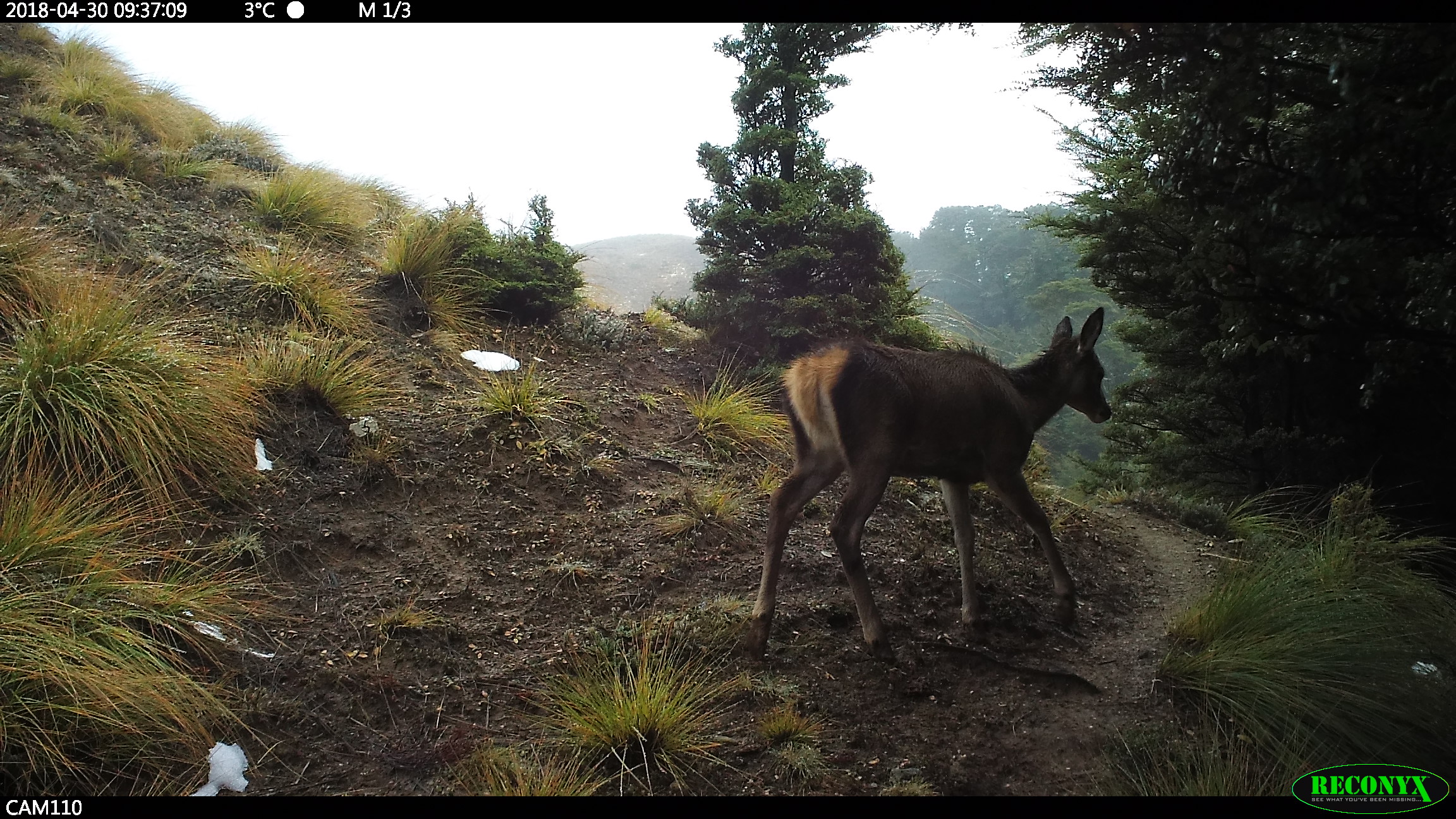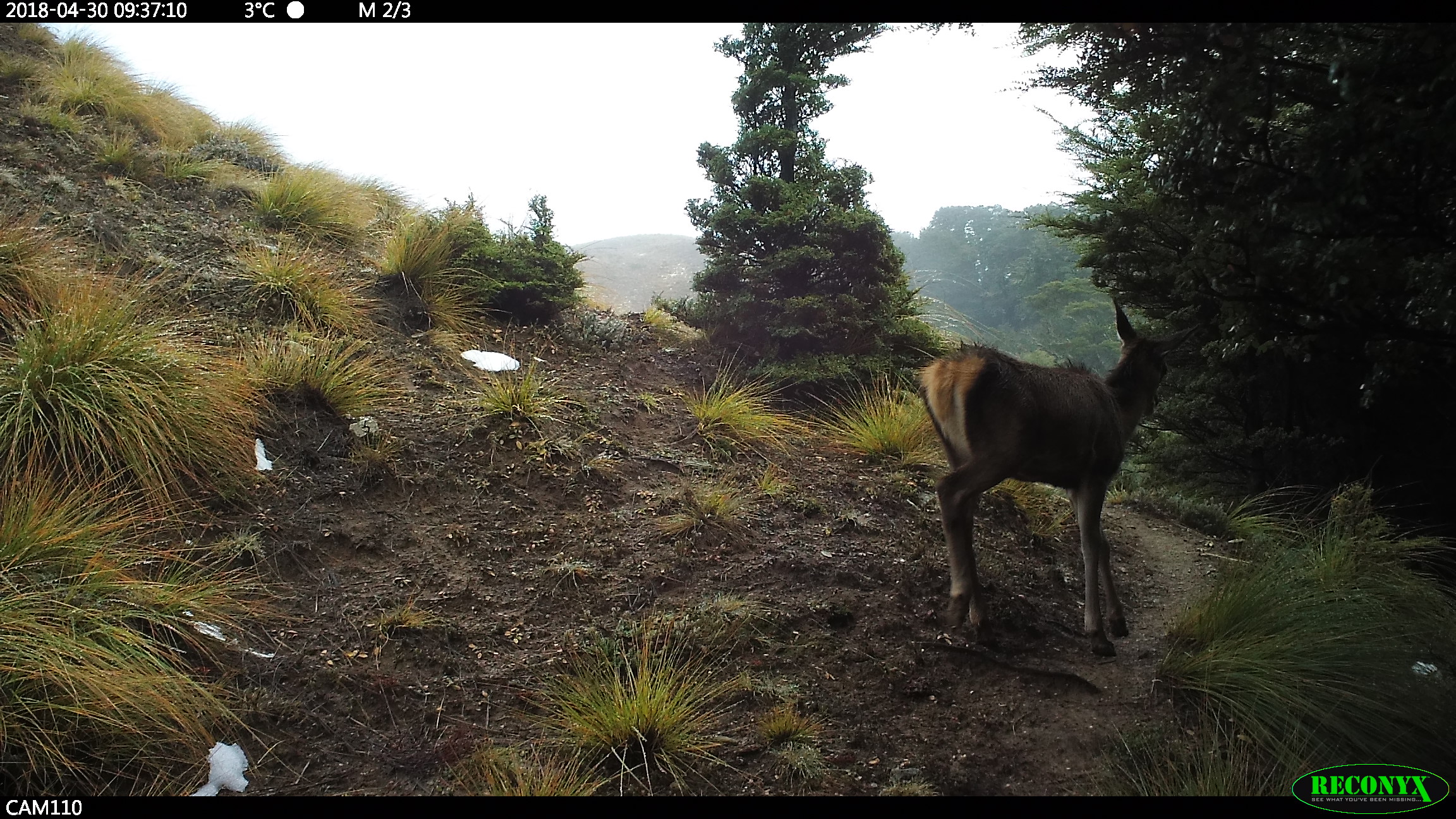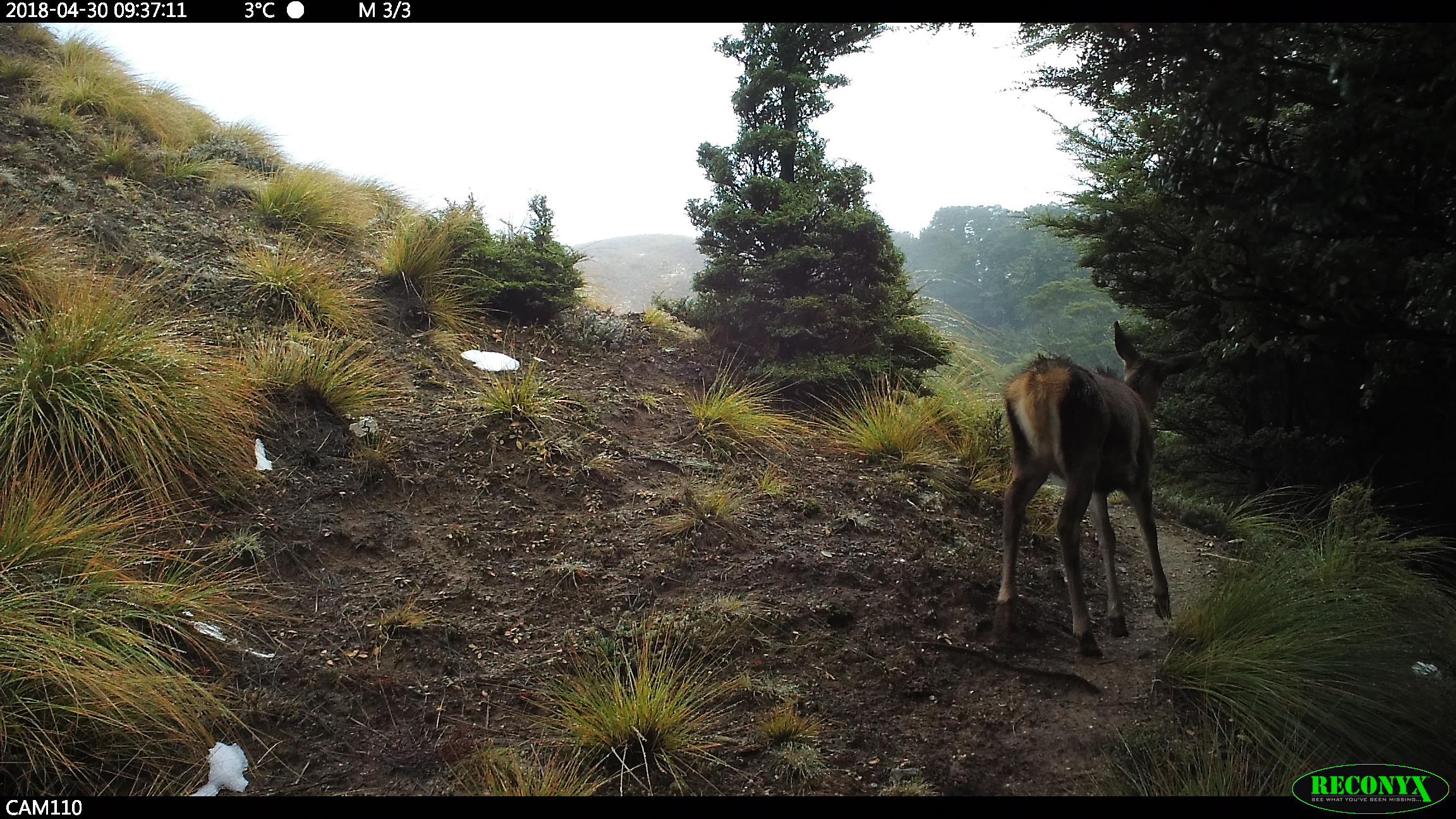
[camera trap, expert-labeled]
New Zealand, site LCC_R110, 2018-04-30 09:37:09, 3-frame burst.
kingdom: Animalia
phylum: Chordata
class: Mammalia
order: Artiodactyla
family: Cervidae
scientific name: Cervidae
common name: deer